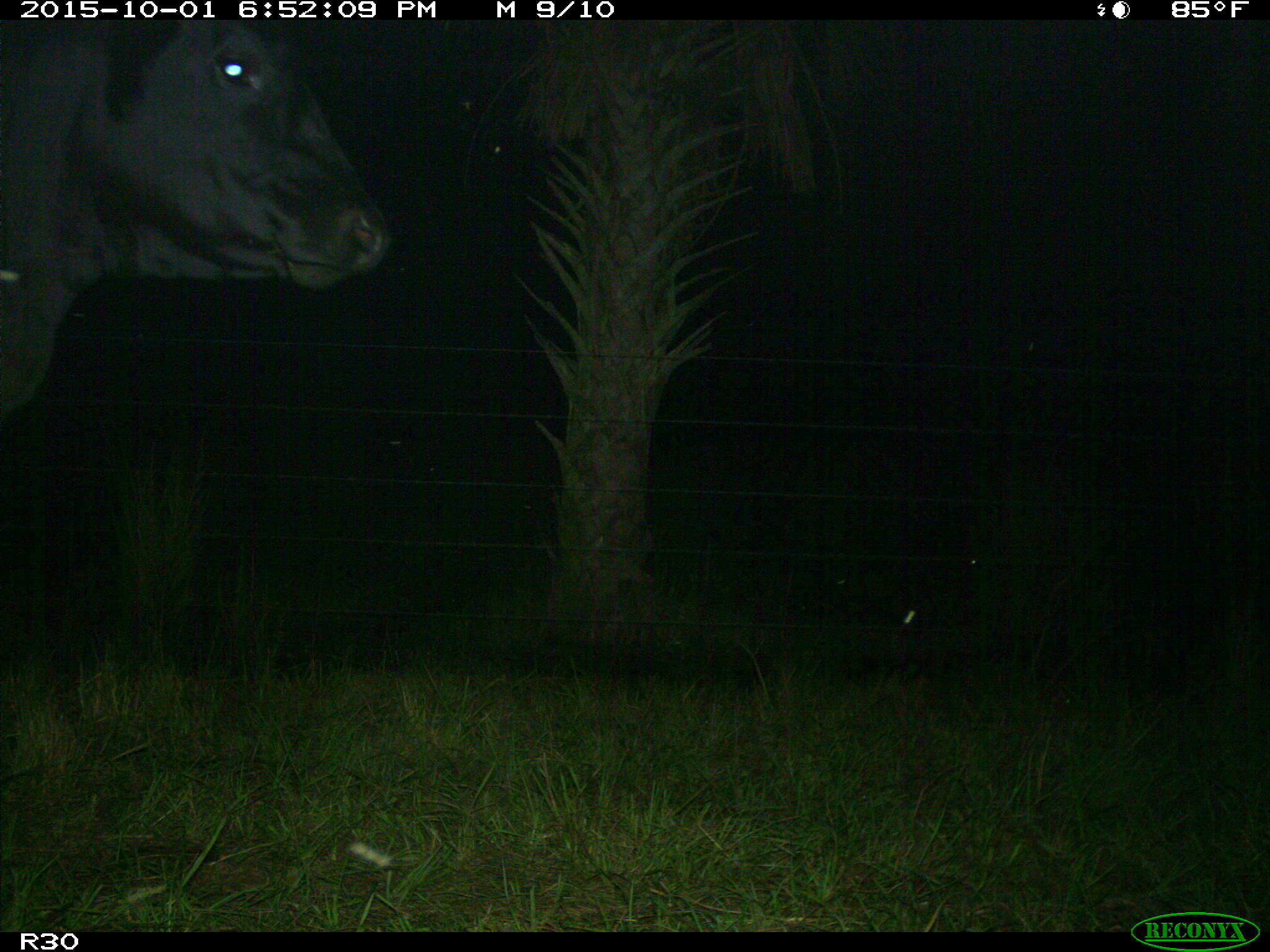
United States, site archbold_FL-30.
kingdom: Animalia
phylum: Chordata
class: Mammalia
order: Artiodactyla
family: Bovidae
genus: Bos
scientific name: Bos taurus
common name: domestic cow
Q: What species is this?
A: Bos taurus (domestic cow).